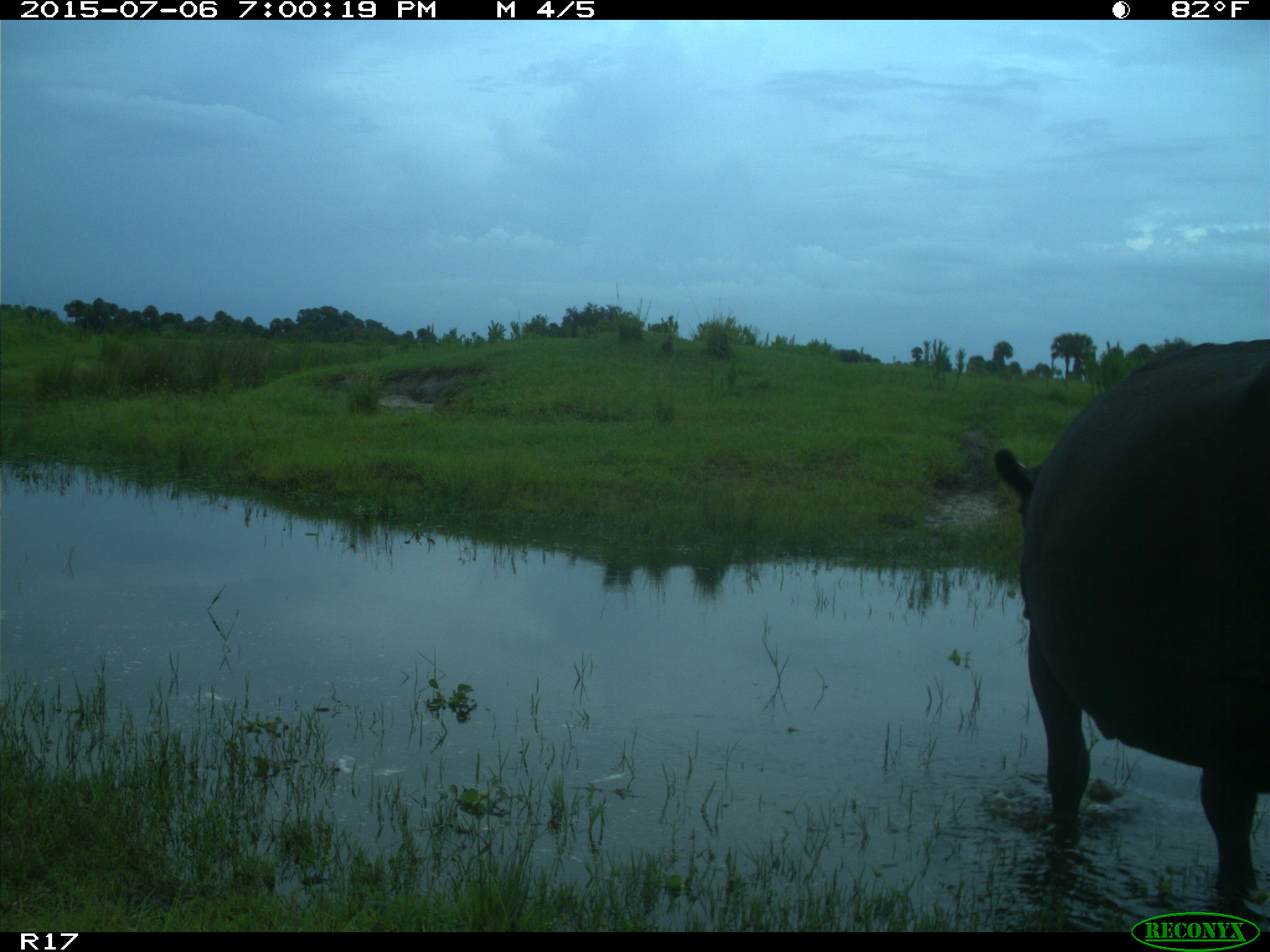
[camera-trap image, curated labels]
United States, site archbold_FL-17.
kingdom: Animalia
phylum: Chordata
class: Mammalia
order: Artiodactyla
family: Bovidae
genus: Bos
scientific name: Bos taurus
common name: domestic cow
Bos taurus (domestic cow).